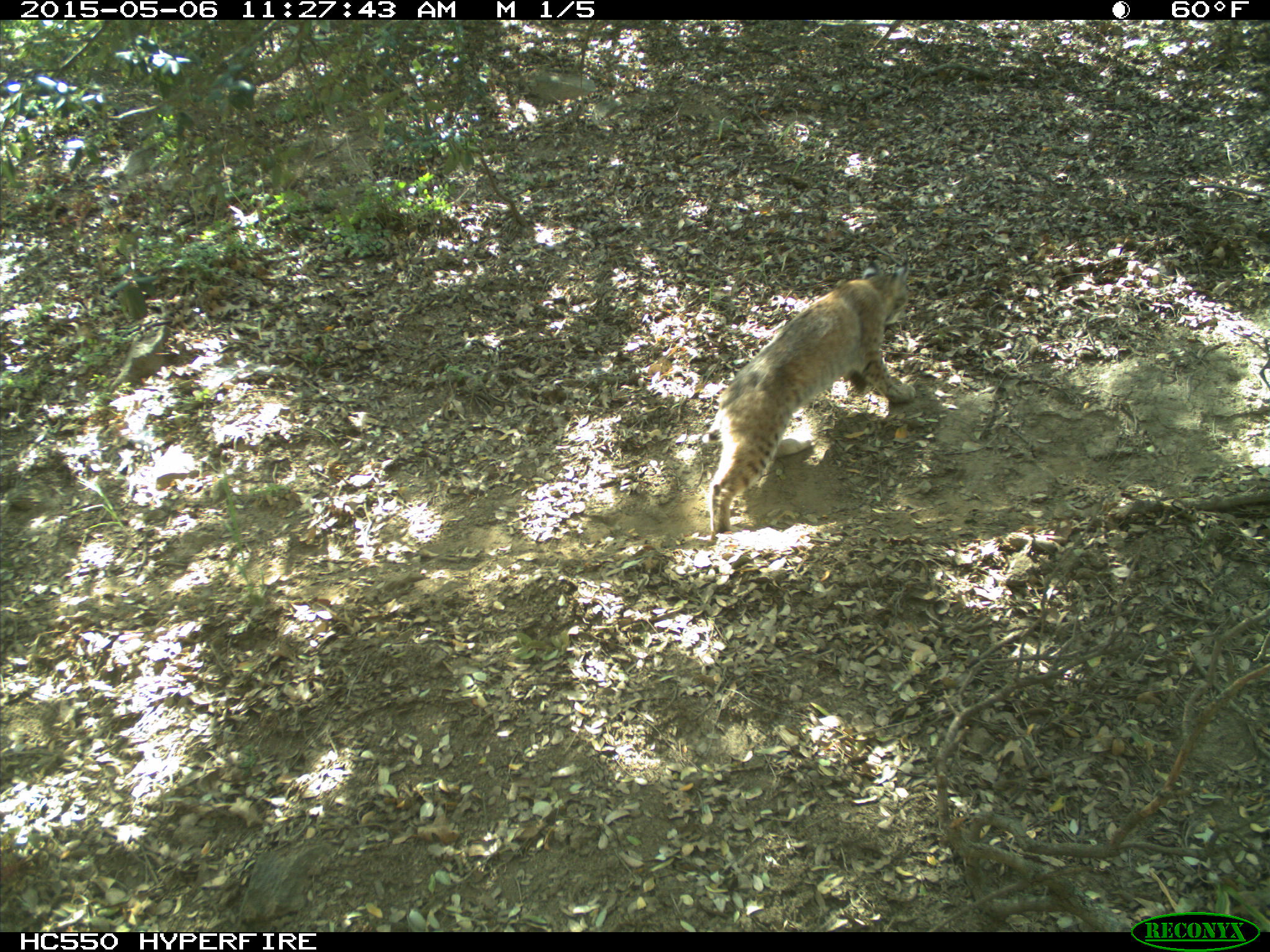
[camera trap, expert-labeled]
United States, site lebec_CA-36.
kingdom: Animalia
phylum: Chordata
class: Mammalia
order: Carnivora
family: Felidae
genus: Lynx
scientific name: Lynx rufus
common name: bobcat